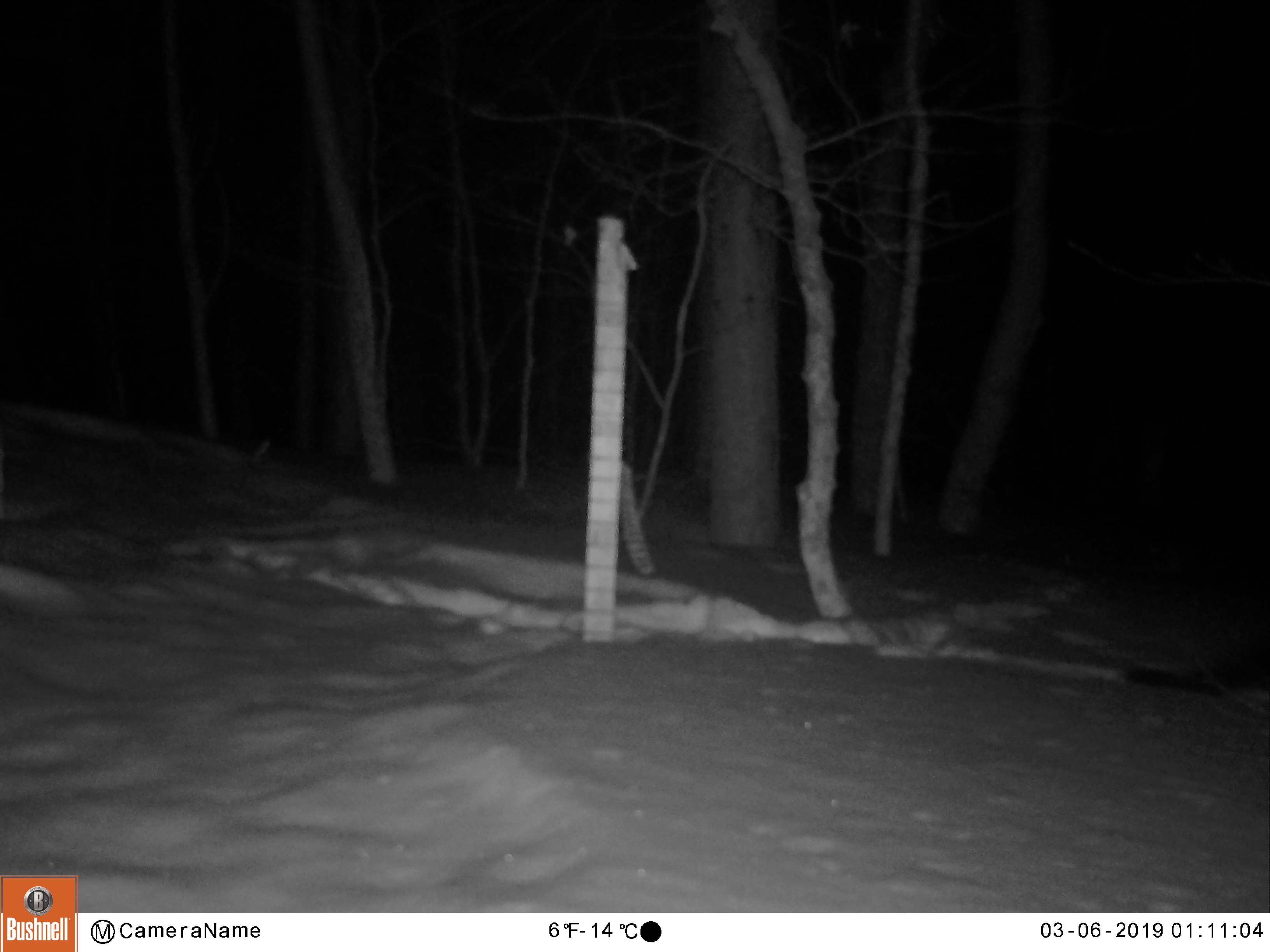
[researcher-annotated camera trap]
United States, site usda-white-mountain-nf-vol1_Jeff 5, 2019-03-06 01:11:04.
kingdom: Animalia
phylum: Chordata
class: Mammalia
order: Carnivora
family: Mustelidae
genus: Pekania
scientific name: Pekania pennanti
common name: fisher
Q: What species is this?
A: Fisher (Pekania pennanti).